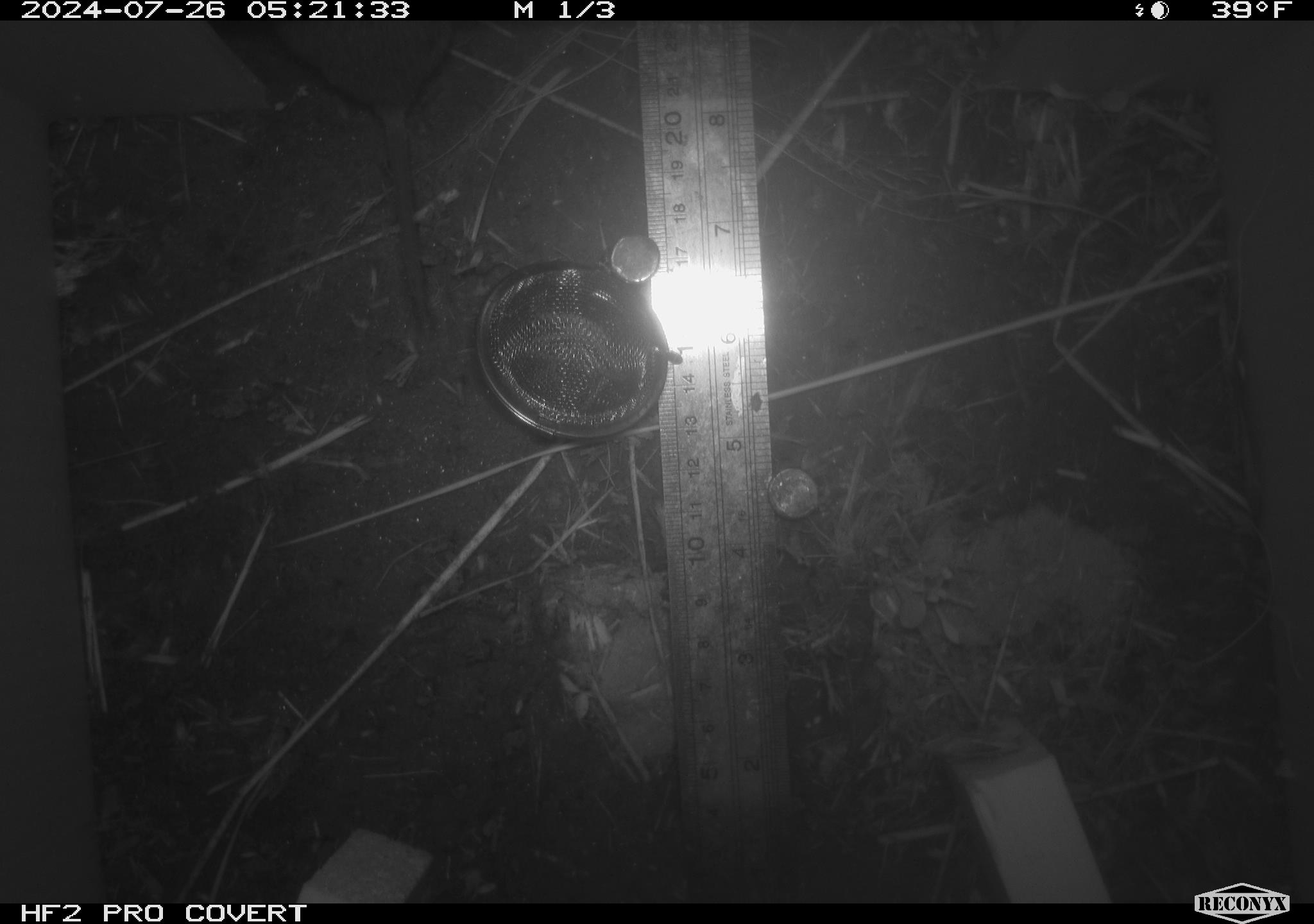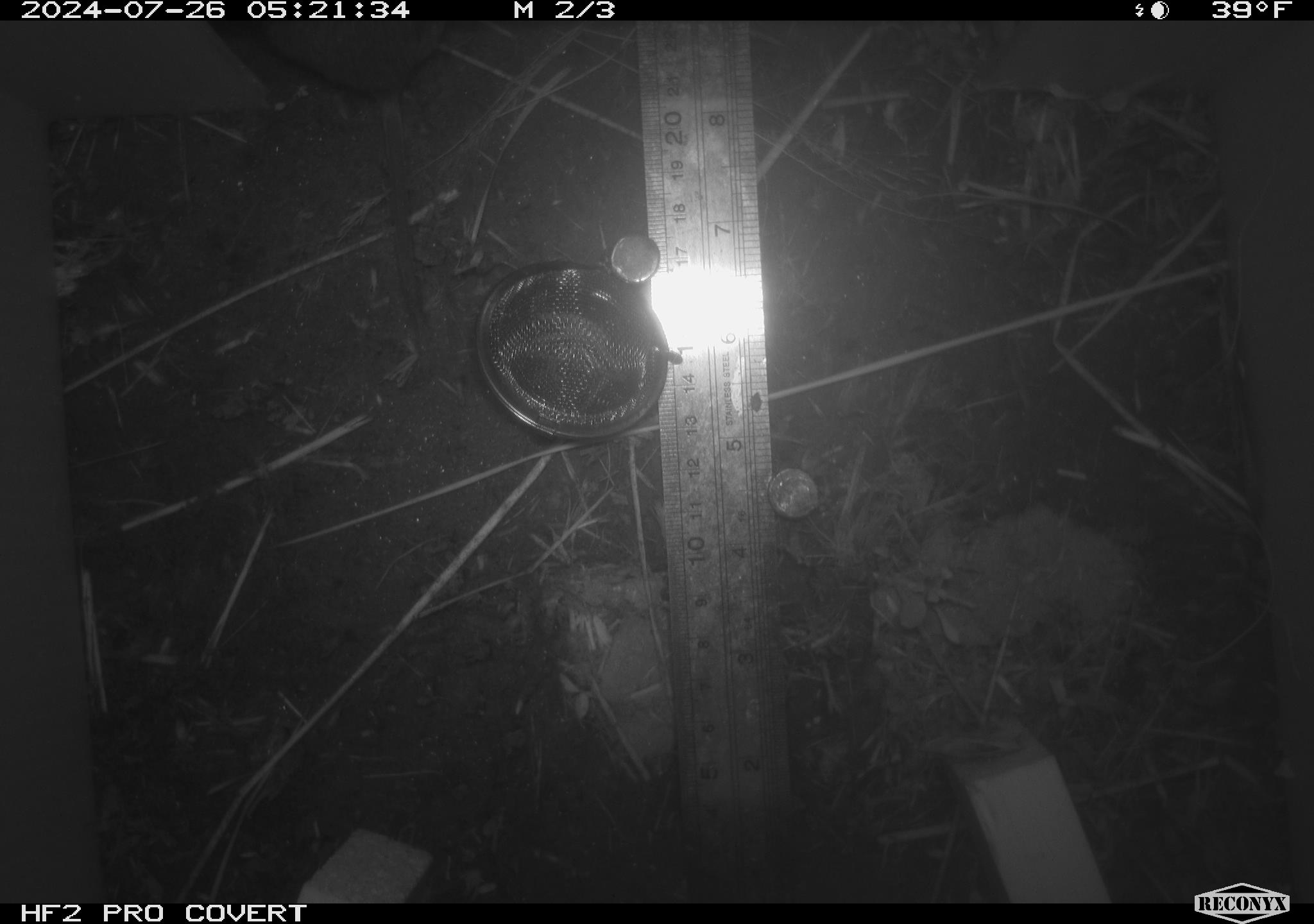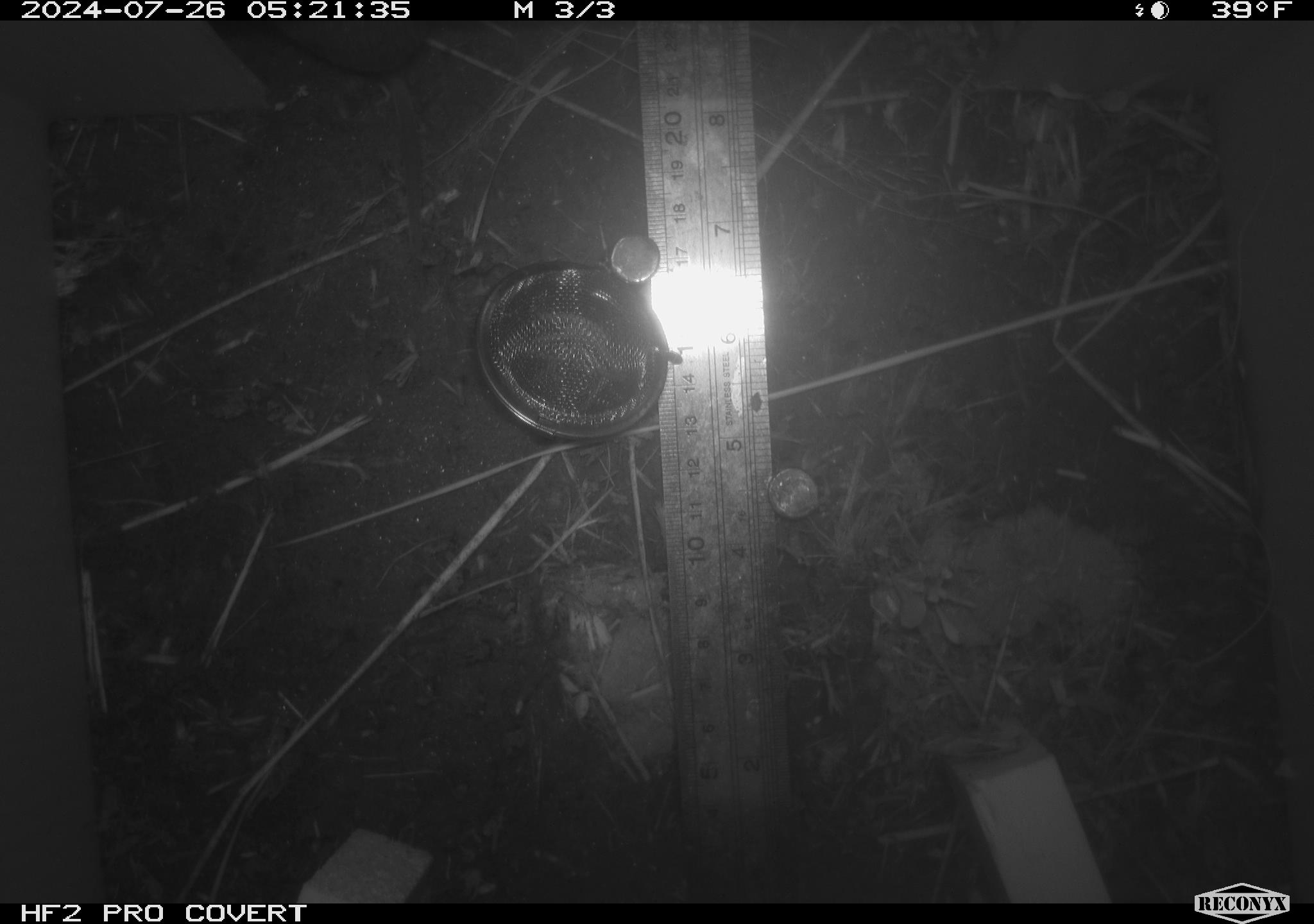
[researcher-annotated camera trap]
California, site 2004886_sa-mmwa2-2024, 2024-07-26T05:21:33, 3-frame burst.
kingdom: Animalia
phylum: Chordata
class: Mammalia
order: Rodentia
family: Cricetidae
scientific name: Arvicolinae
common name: voles, lemmings, and muskrats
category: arvicolinae subfamily